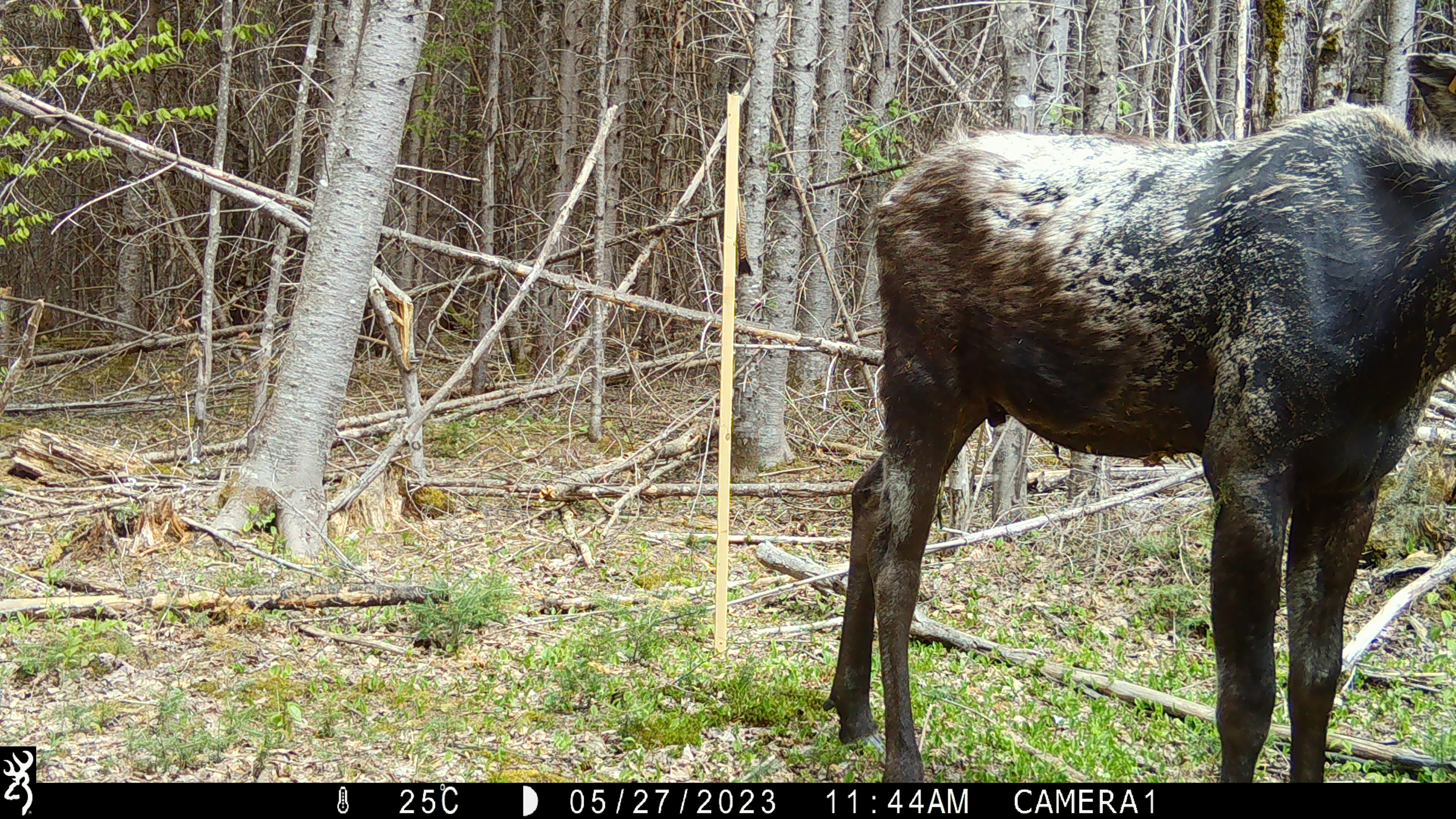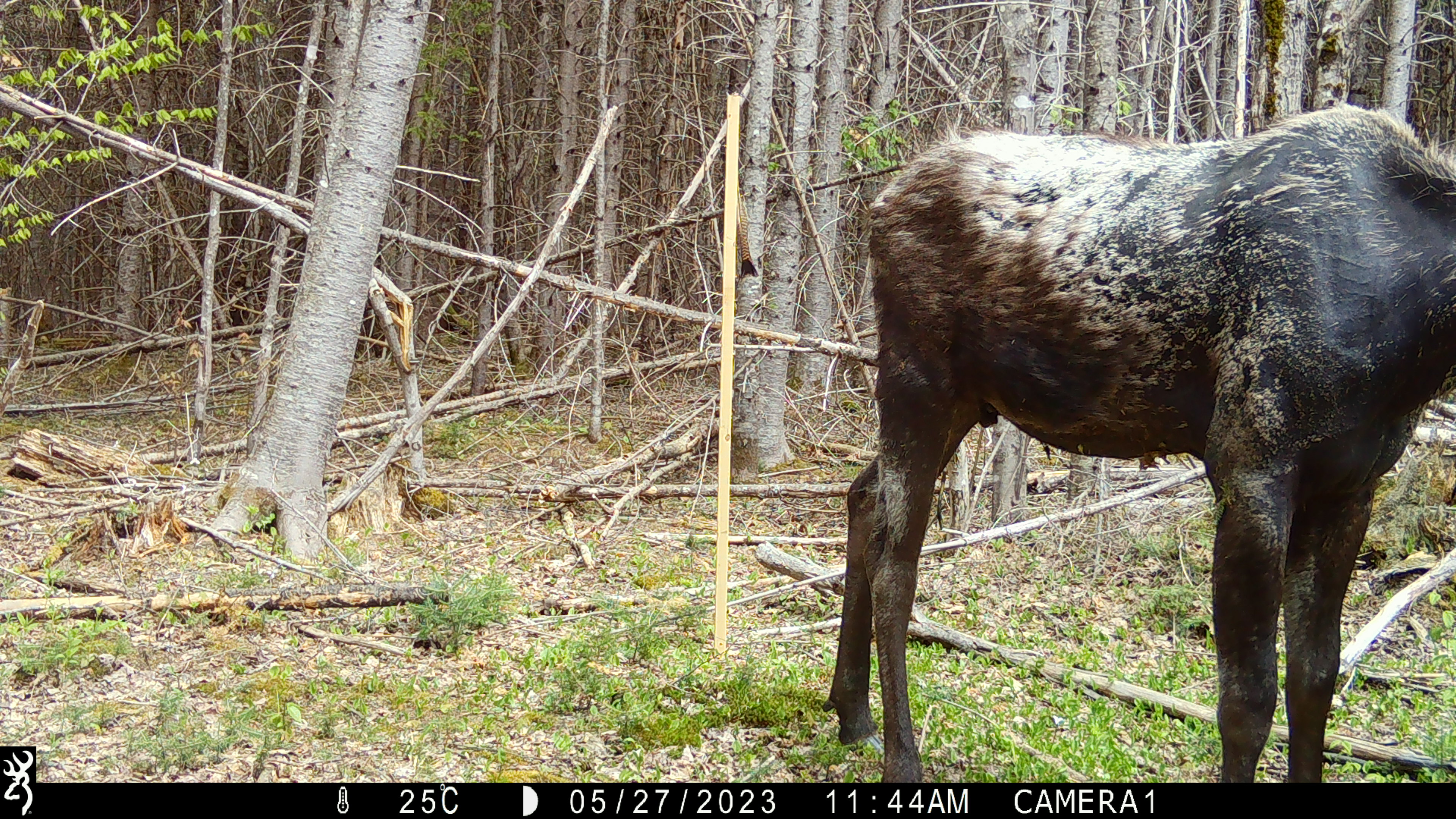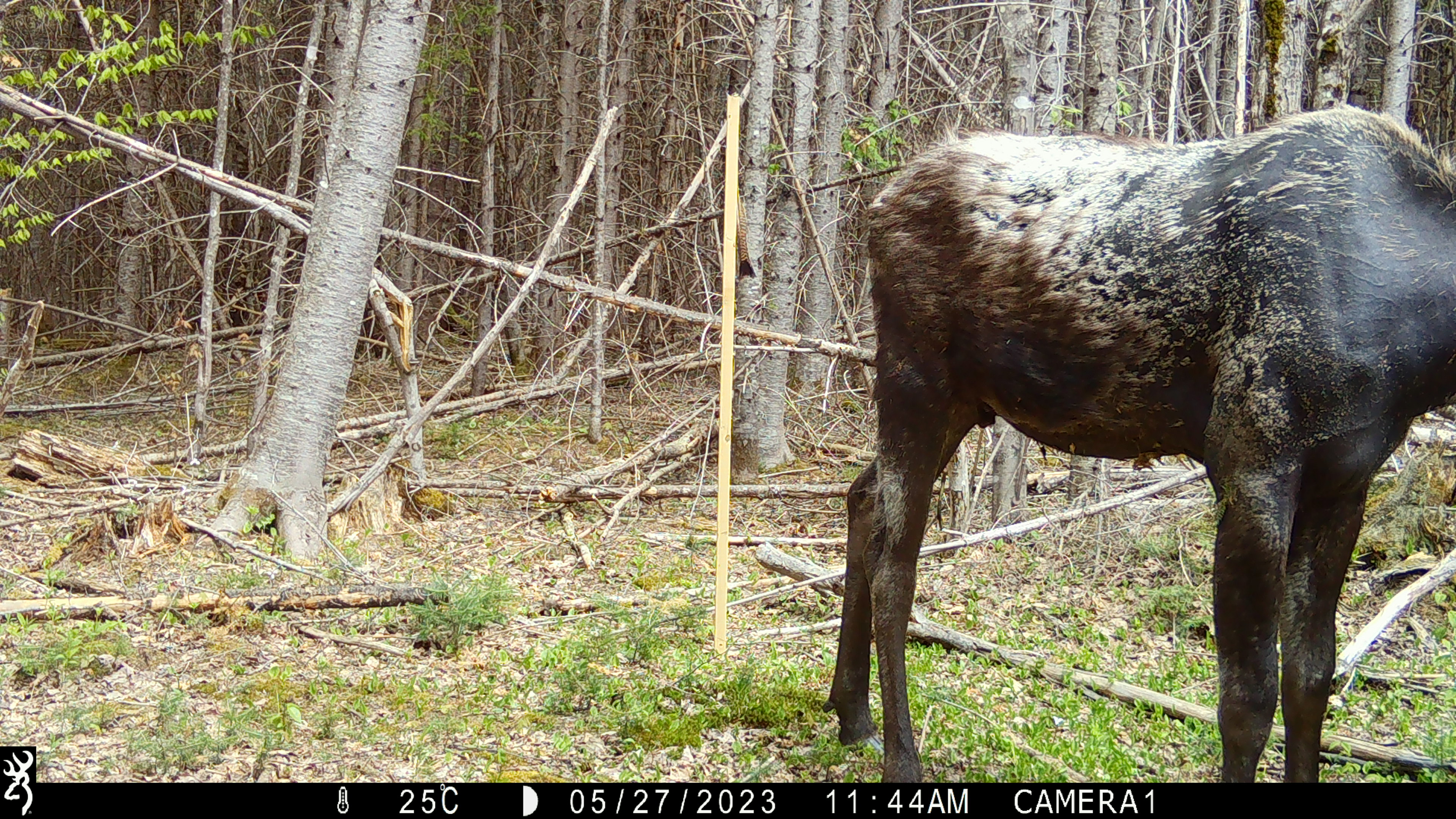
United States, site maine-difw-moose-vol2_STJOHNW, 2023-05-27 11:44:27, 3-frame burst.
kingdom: Animalia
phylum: Chordata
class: Mammalia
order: Artiodactyla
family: Cervidae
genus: Alces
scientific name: Alces alces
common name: moose